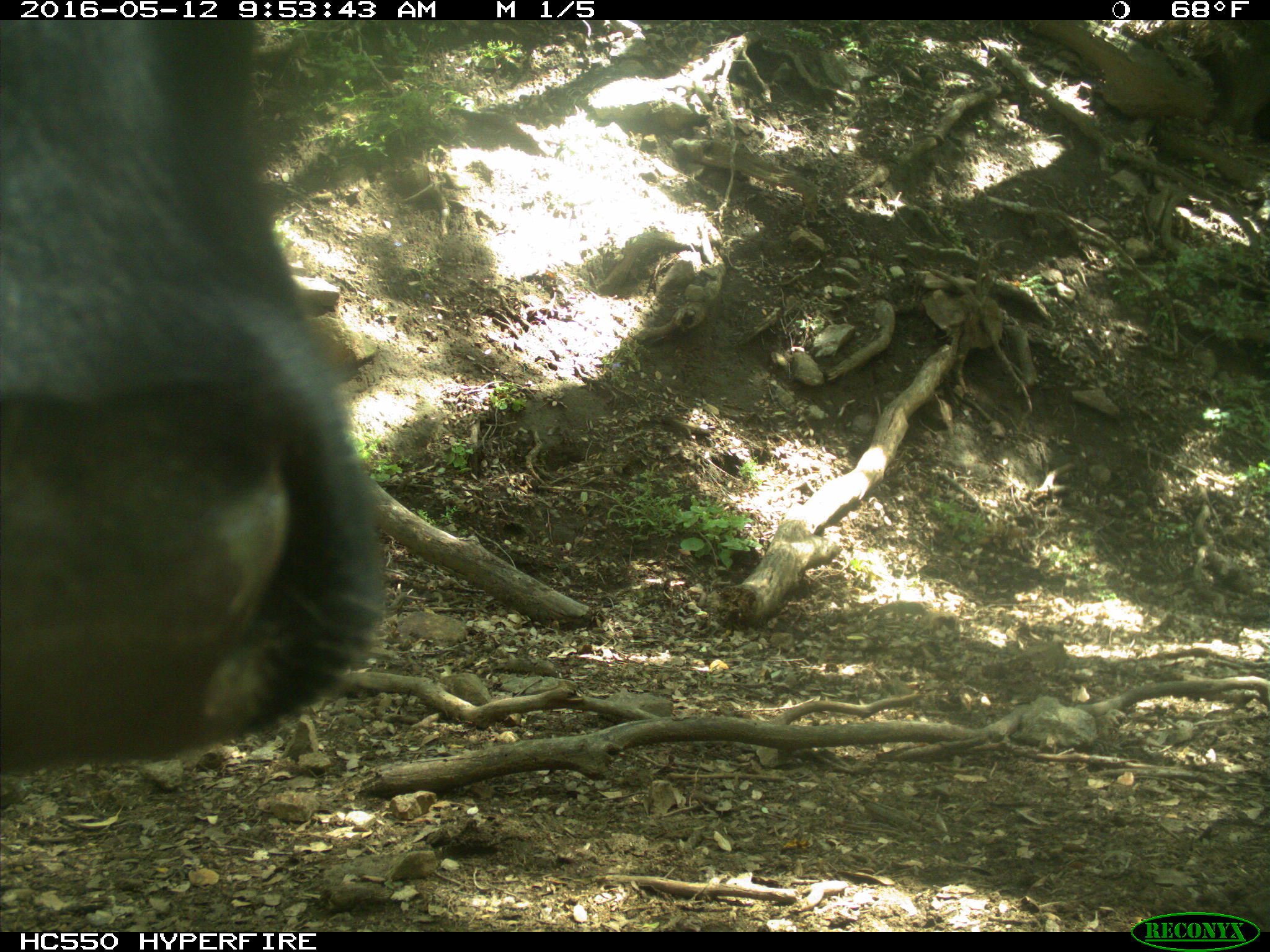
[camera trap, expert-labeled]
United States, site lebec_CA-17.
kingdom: Animalia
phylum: Chordata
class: Mammalia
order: Artiodactyla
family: Bovidae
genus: Bos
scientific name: Bos taurus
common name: domestic cow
Bos taurus (domestic cow).